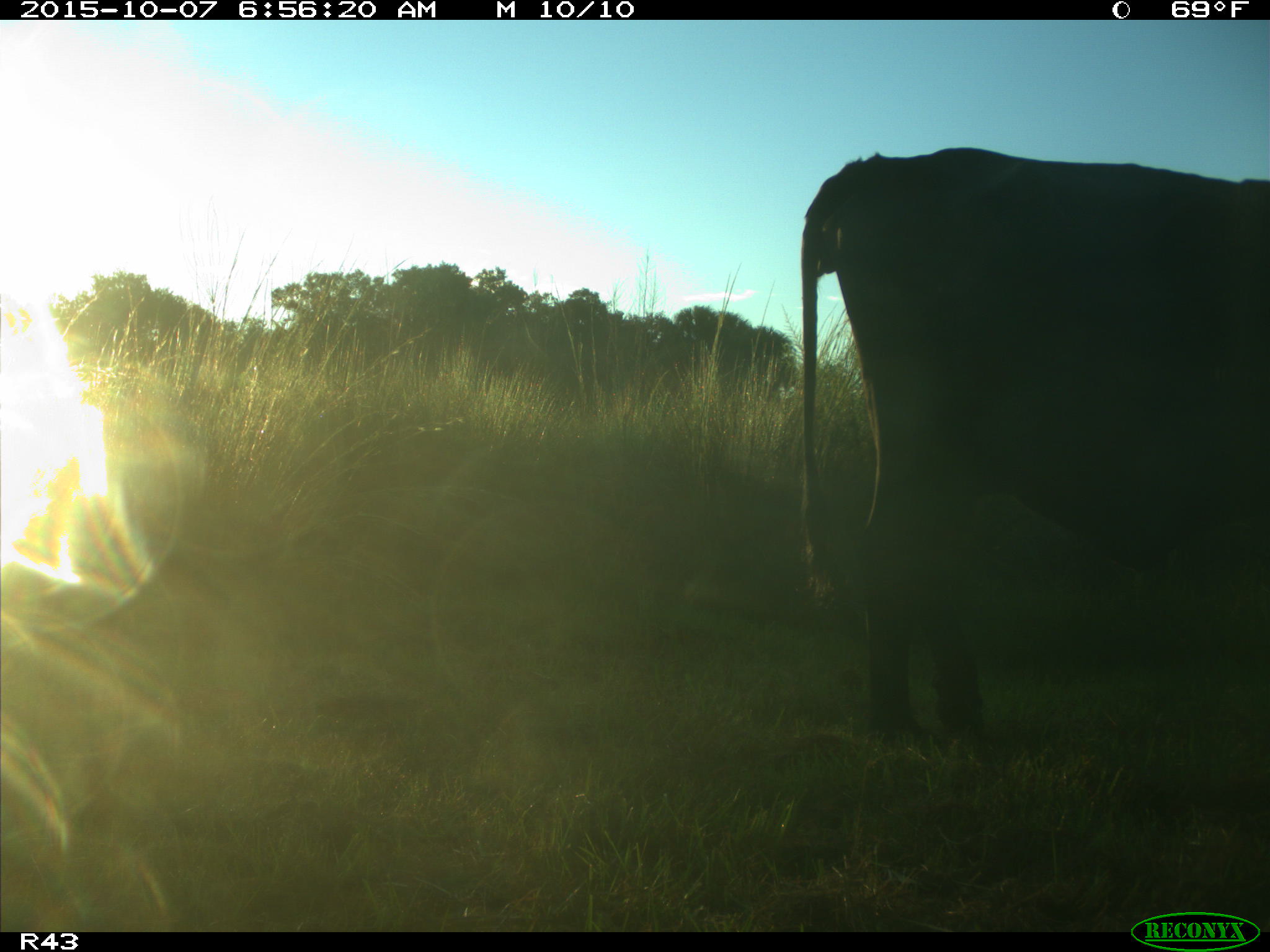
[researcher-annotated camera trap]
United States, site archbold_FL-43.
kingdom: Animalia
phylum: Chordata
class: Mammalia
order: Artiodactyla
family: Bovidae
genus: Bos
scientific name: Bos taurus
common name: domestic cow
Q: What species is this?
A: Bos taurus (domestic cow).